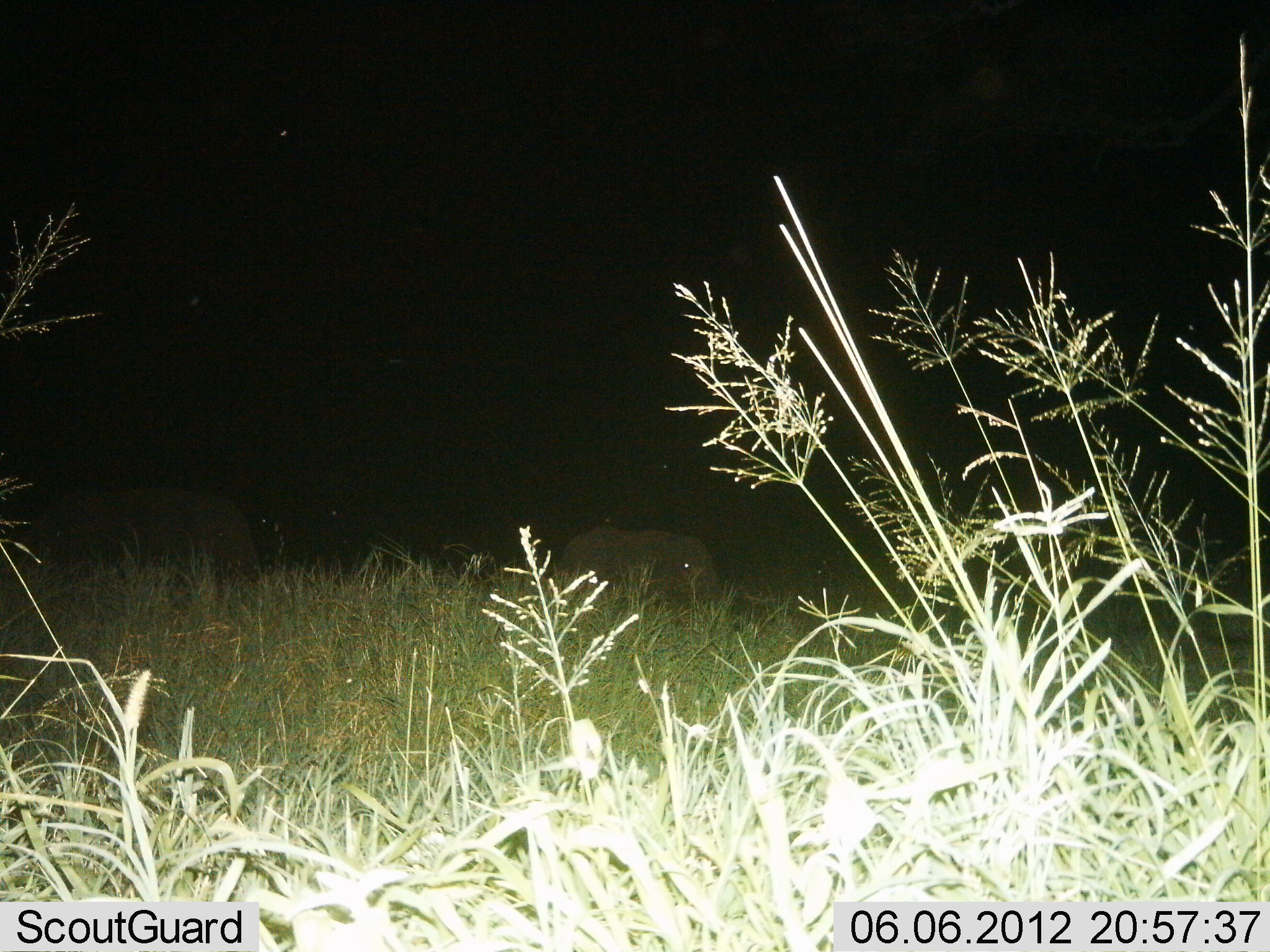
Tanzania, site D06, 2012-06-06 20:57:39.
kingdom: Animalia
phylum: Chordata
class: Mammalia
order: Proboscidea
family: Elephantidae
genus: Loxodonta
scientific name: Loxodonta africana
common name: african bush elephant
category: elephant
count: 2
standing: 88%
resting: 0%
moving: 25%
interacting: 0%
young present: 25%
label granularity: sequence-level